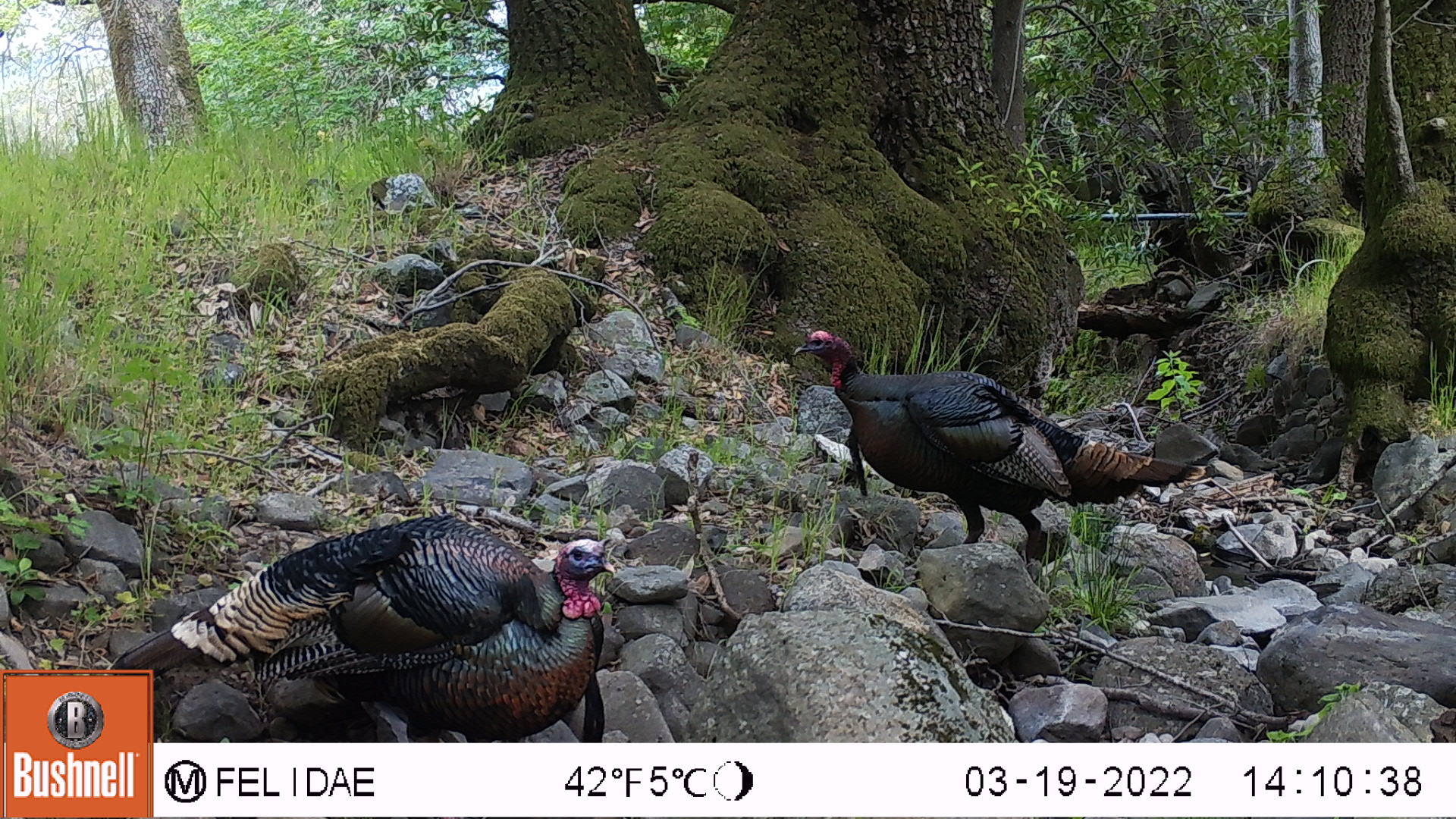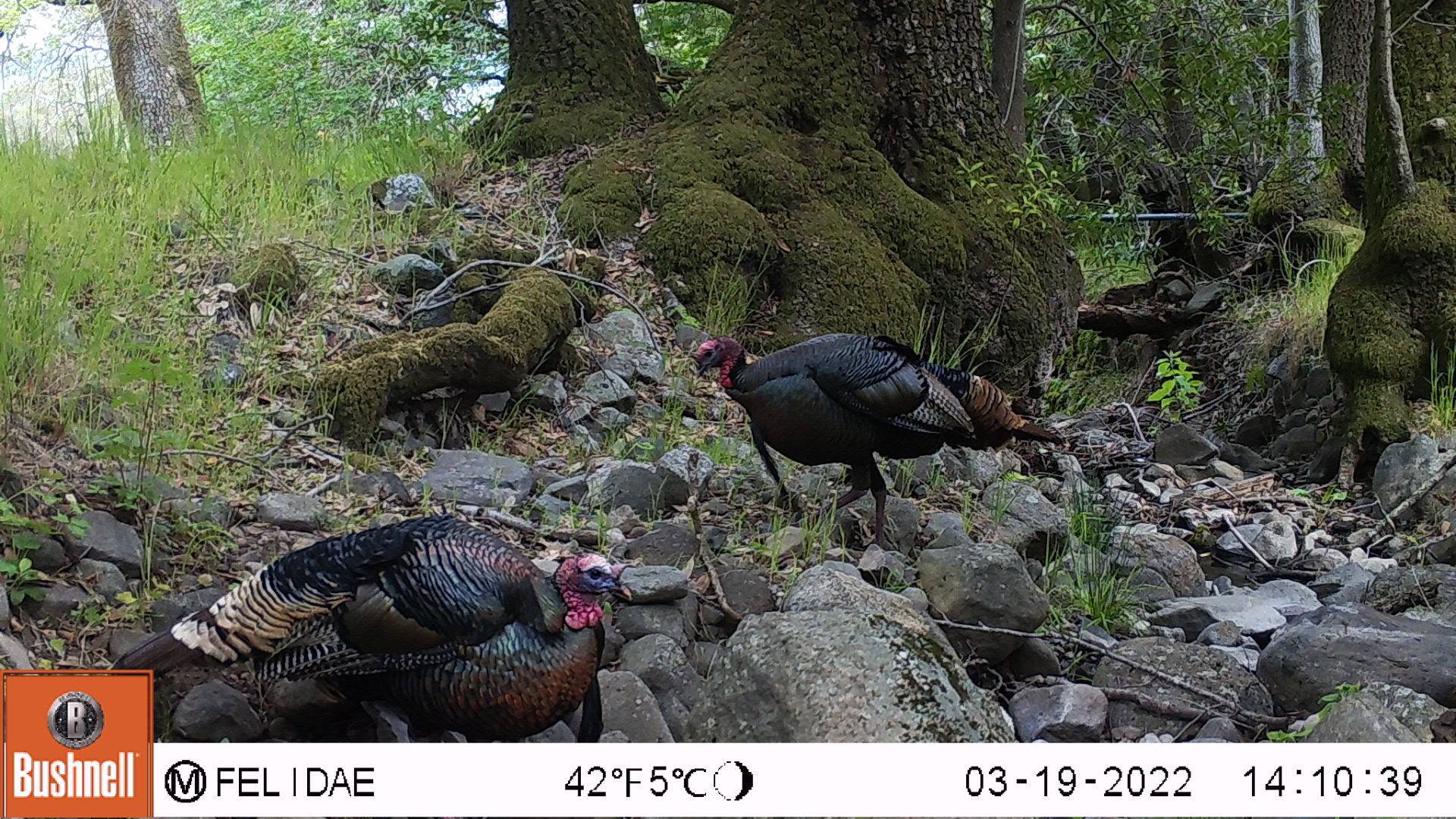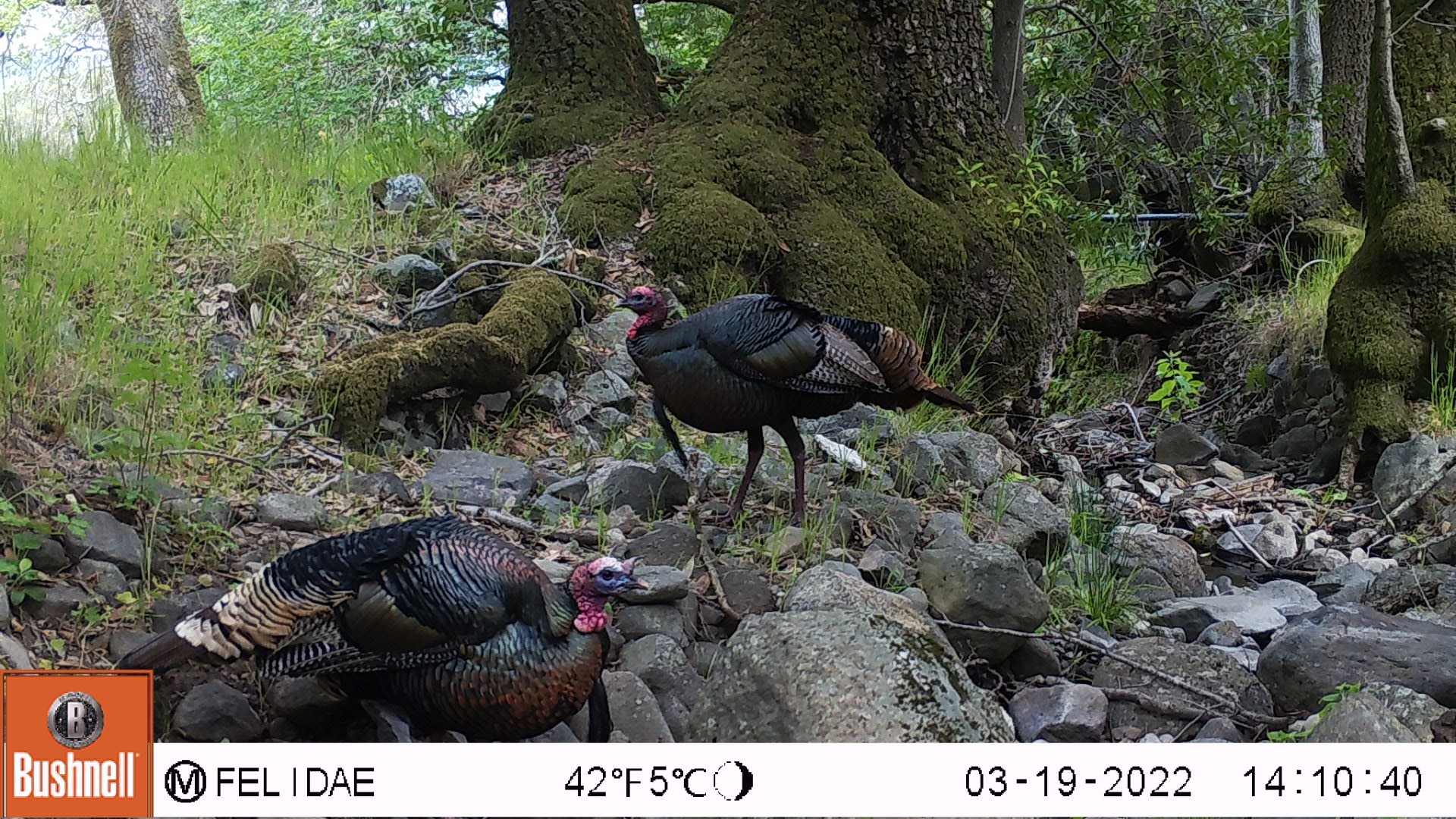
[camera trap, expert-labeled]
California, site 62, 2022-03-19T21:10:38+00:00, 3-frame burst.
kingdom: Animalia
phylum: Chordata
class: Aves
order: Galliformes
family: Phasianidae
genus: Meleagris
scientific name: Meleagris gallopavo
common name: turkey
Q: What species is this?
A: Turkey (Meleagris gallopavo).